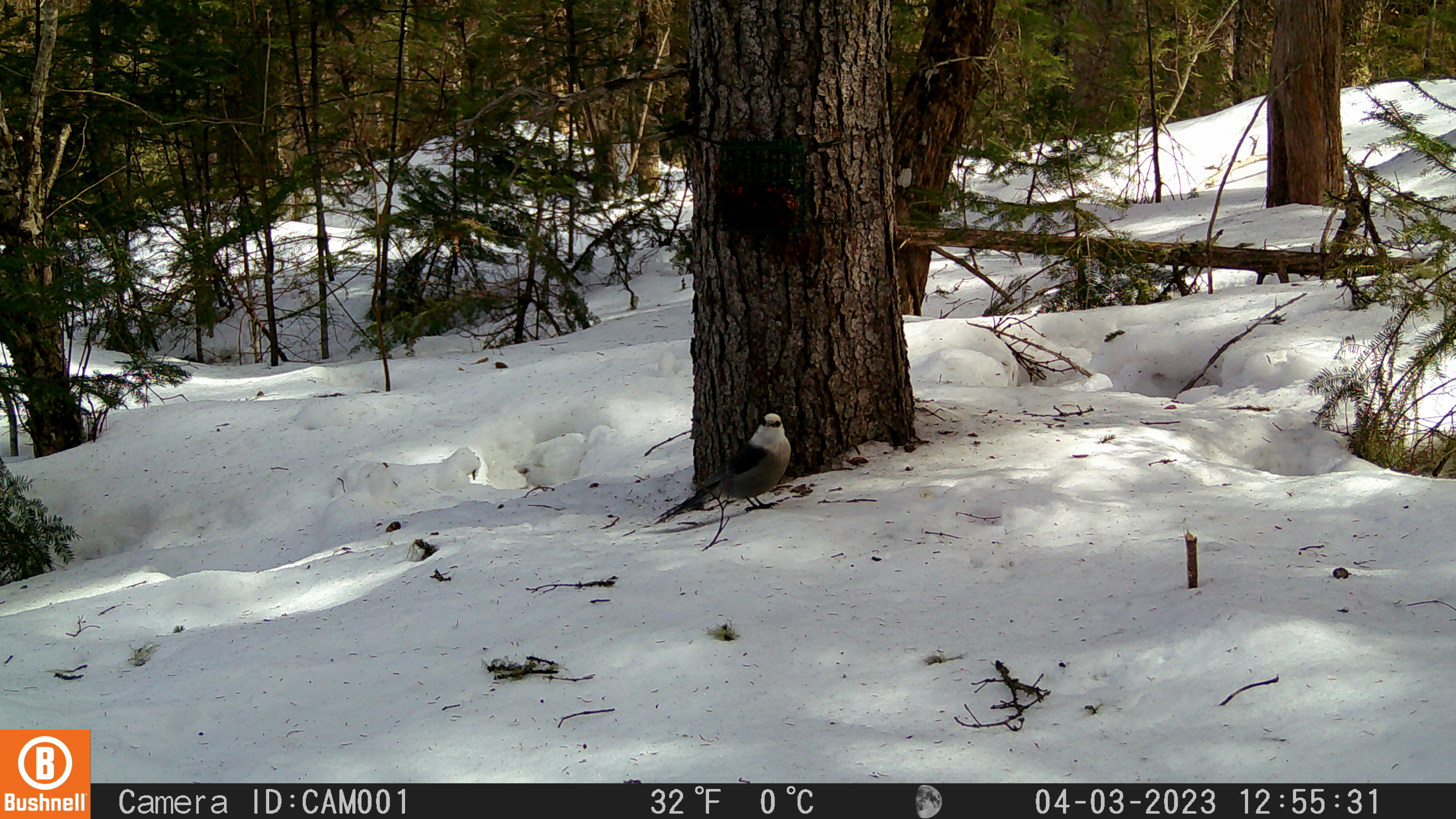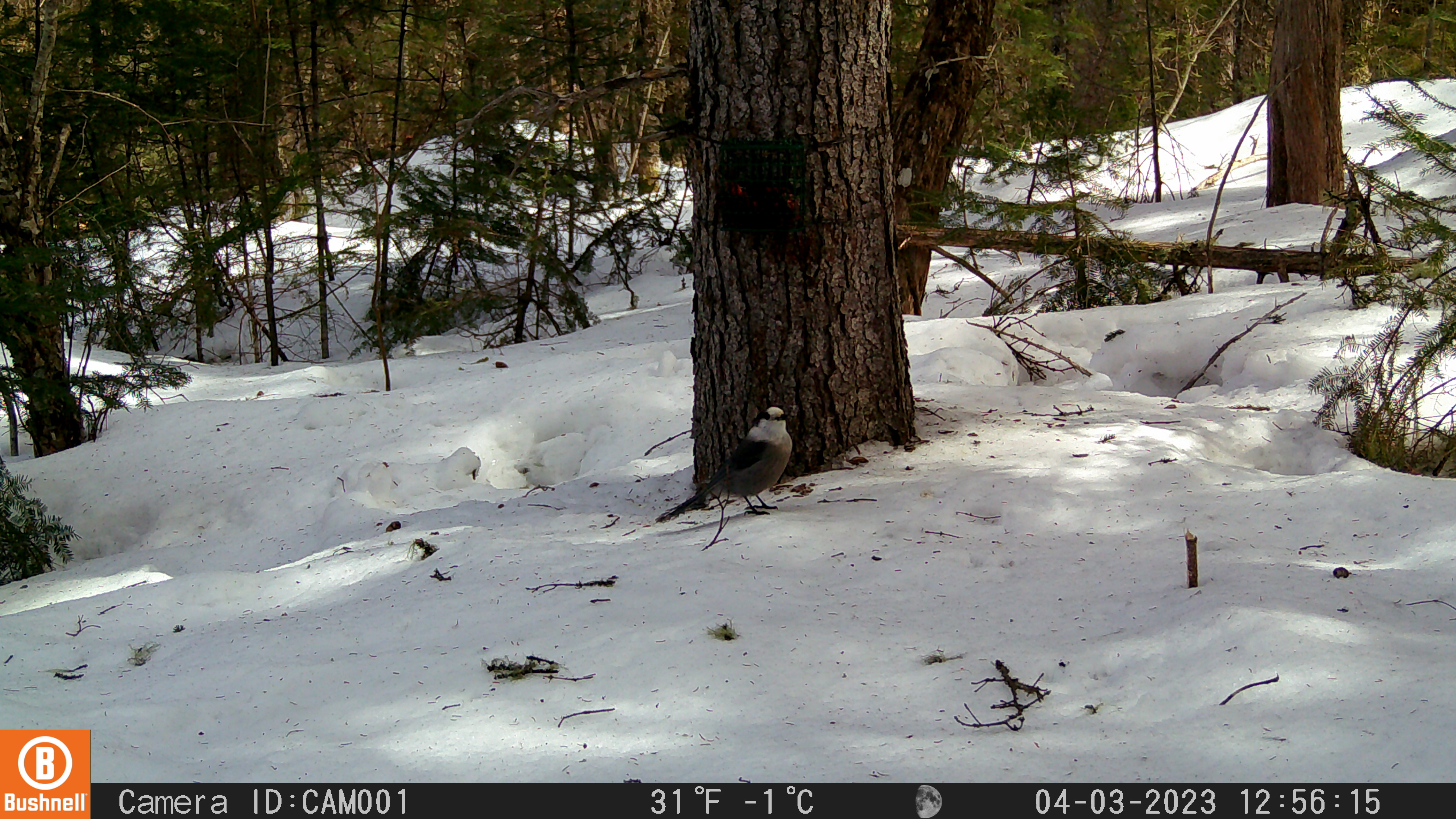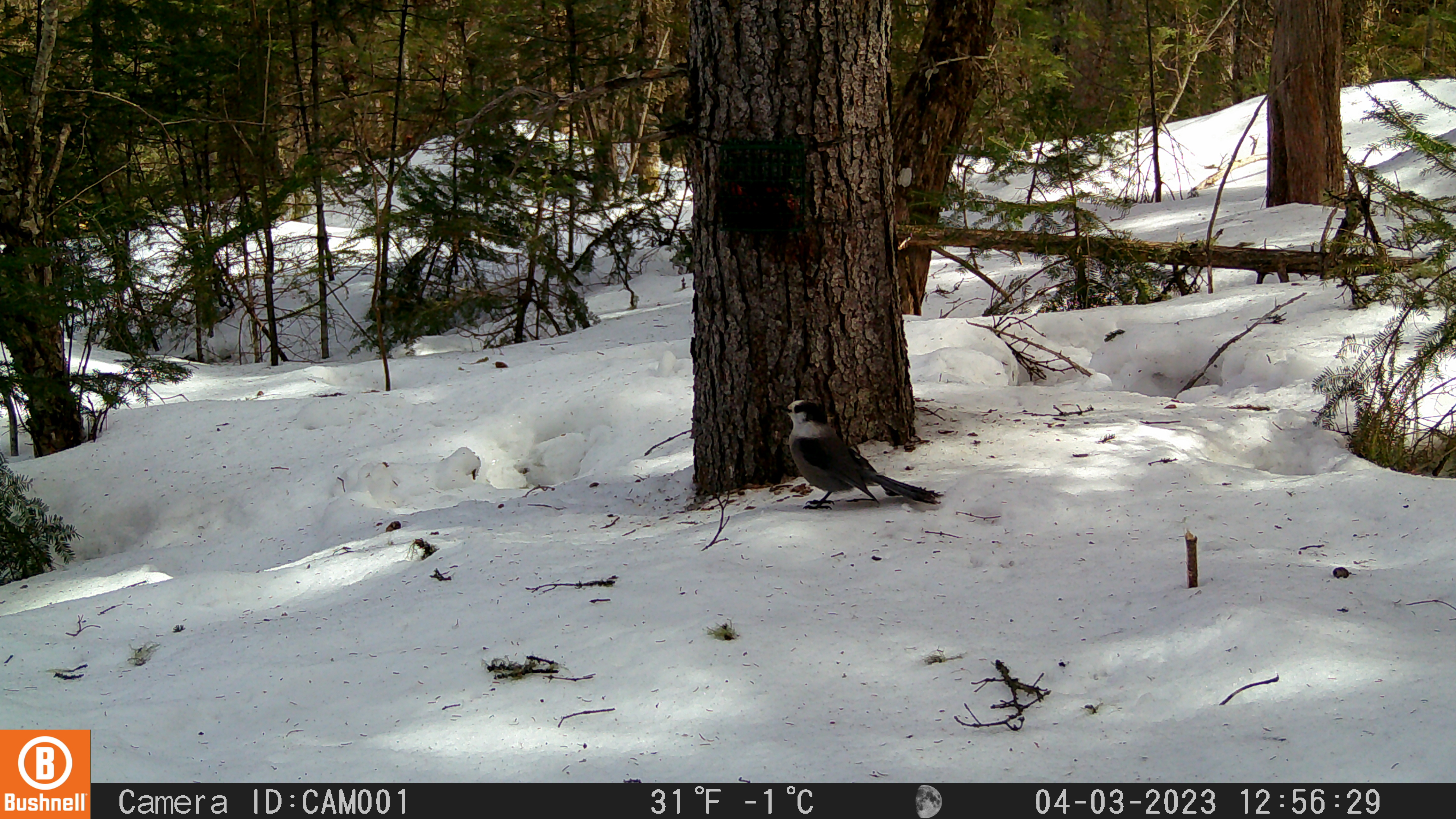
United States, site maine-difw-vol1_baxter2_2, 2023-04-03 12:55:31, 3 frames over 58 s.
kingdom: Animalia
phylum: Chordata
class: Aves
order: Passeriformes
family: Corvidae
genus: Perisoreus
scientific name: Perisoreus canadensis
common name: canada jay